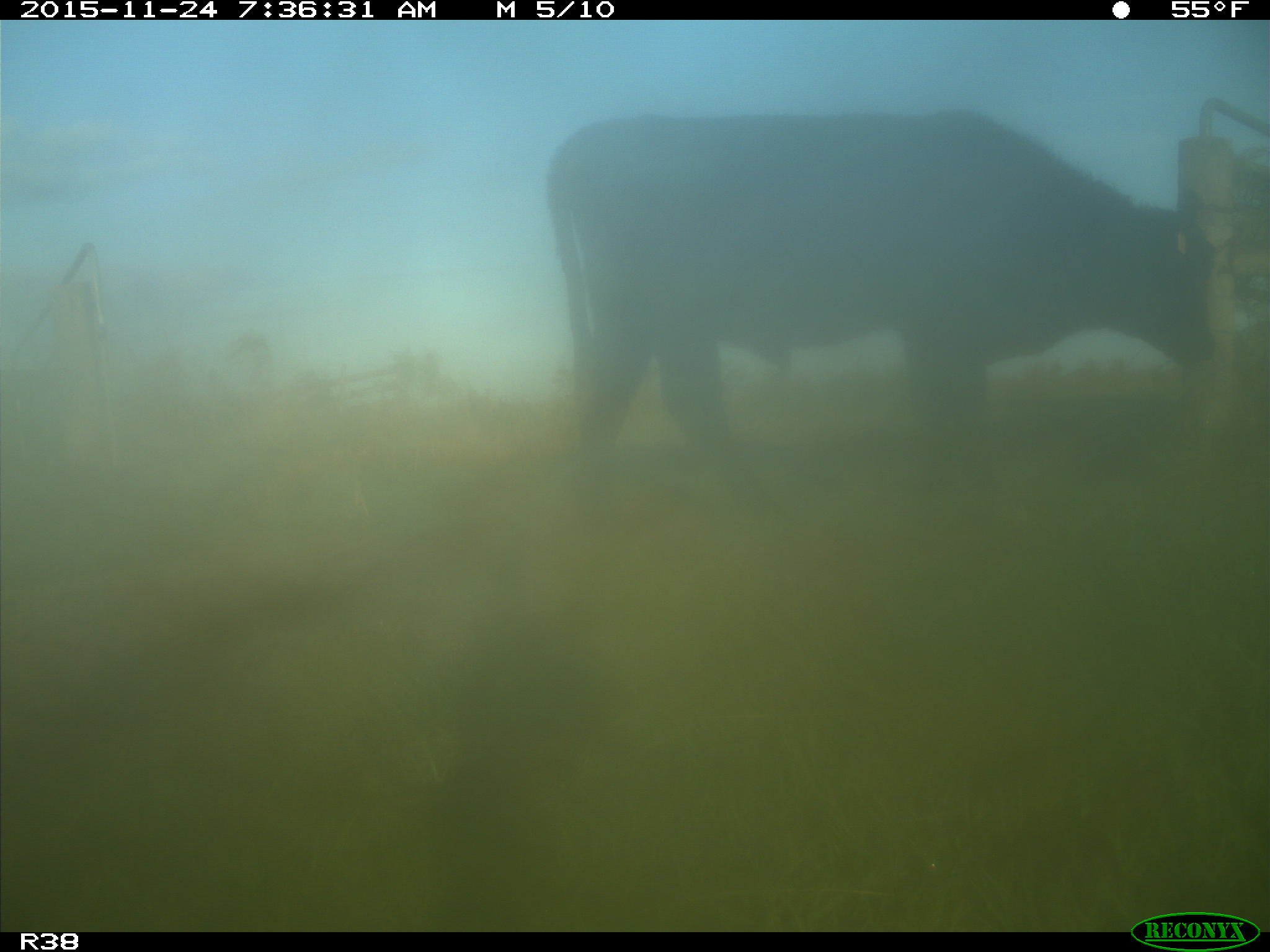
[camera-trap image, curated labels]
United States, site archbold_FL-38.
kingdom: Animalia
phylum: Chordata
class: Mammalia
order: Artiodactyla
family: Bovidae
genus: Bos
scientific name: Bos taurus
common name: domestic cow